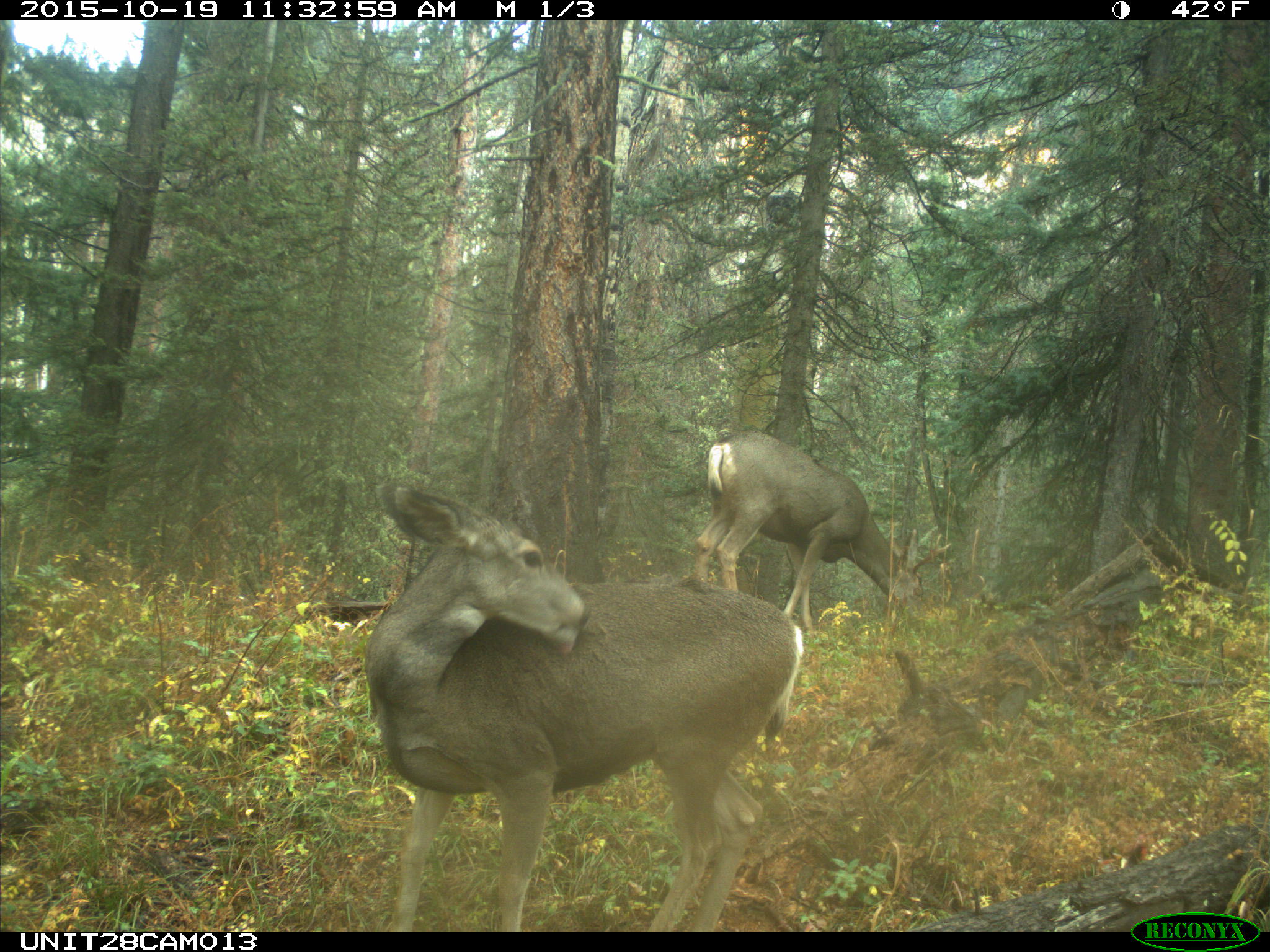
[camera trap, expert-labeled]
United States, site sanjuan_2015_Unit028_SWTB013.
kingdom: Animalia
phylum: Chordata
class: Mammalia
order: Artiodactyla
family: Cervidae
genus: Odocoileus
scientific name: Odocoileus hemionus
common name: mule deer